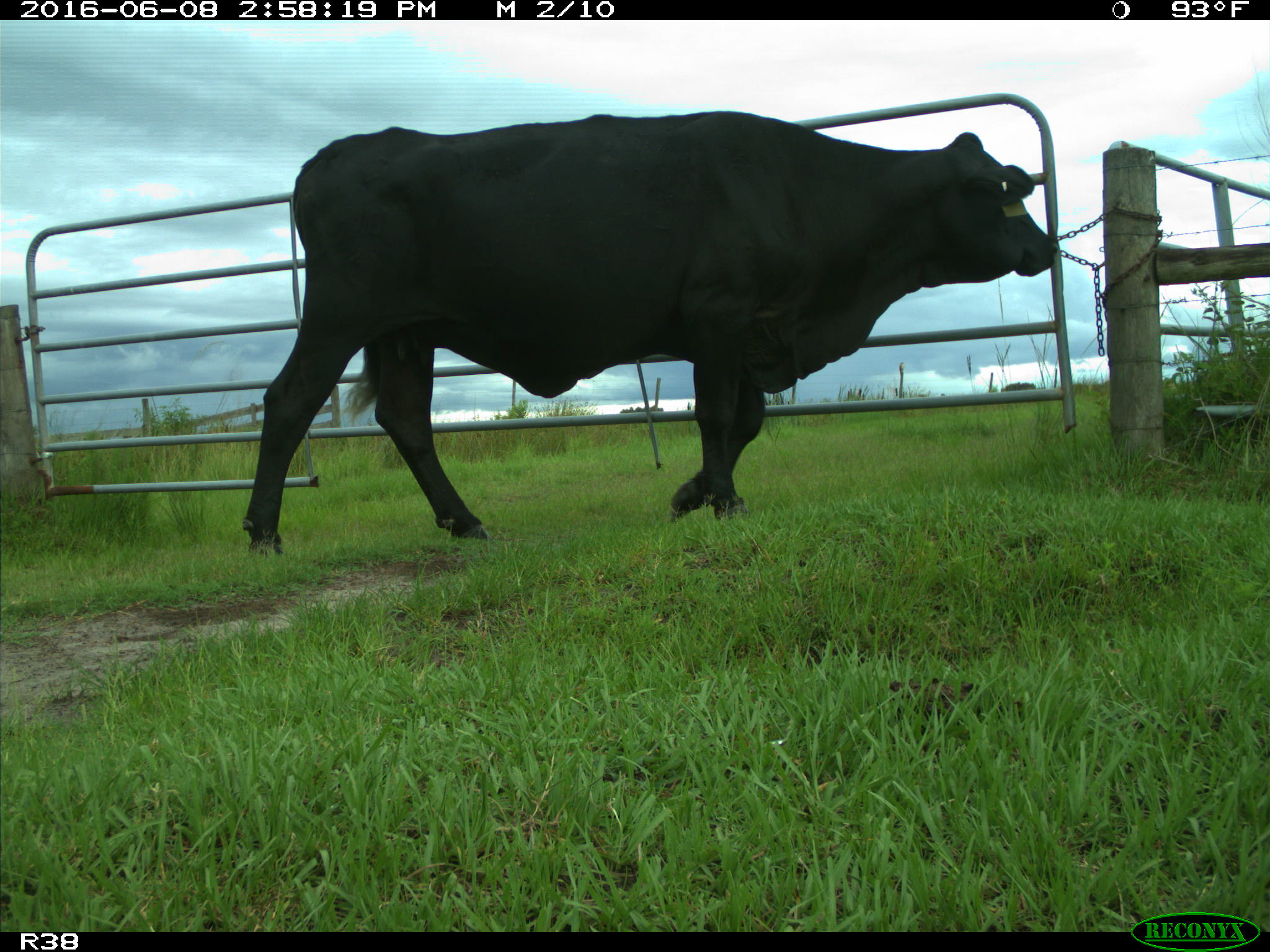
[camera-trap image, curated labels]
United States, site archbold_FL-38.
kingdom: Animalia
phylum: Chordata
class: Mammalia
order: Artiodactyla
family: Bovidae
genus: Bos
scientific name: Bos taurus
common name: domestic cow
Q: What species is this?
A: Bos taurus (domestic cow).